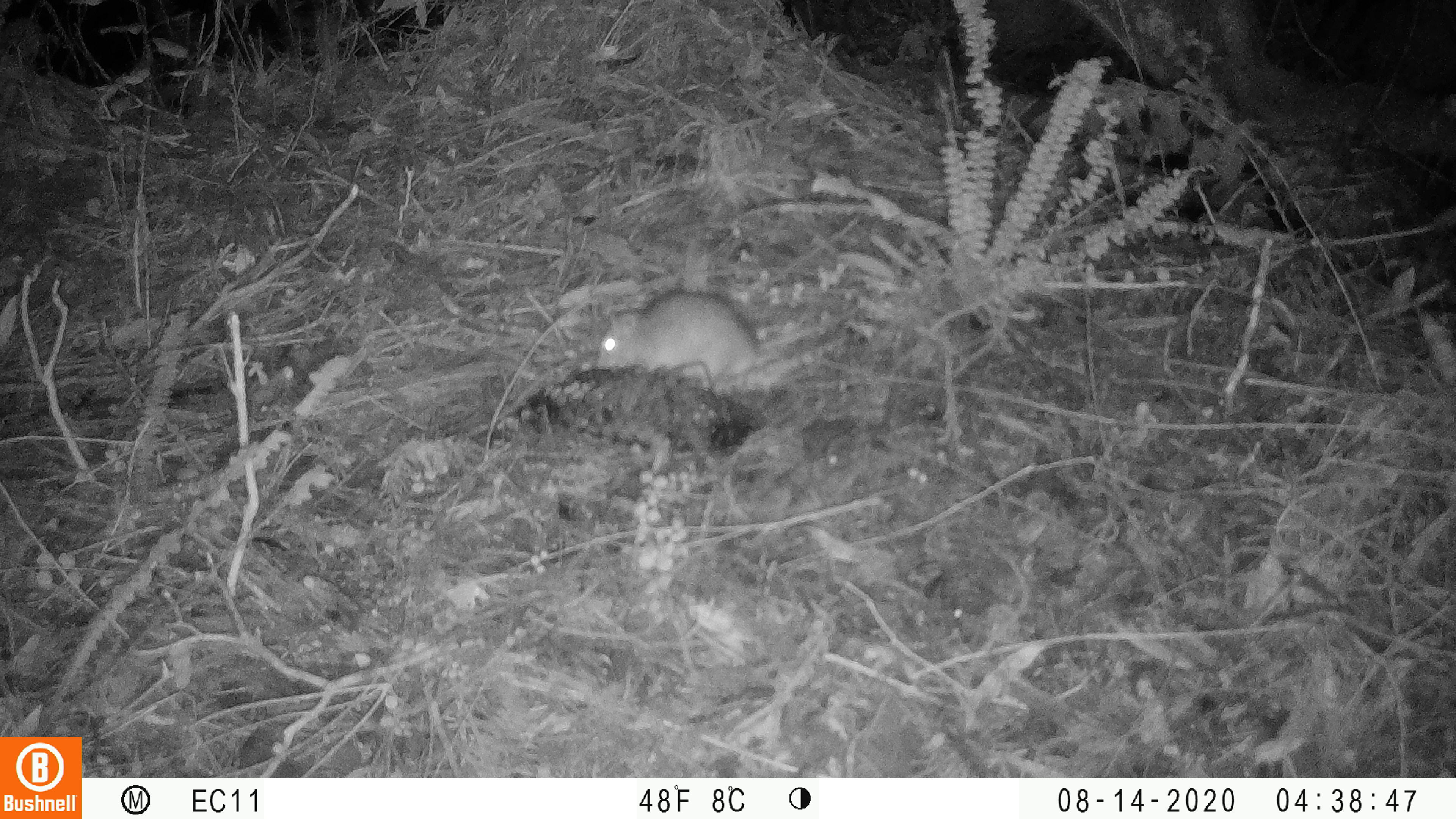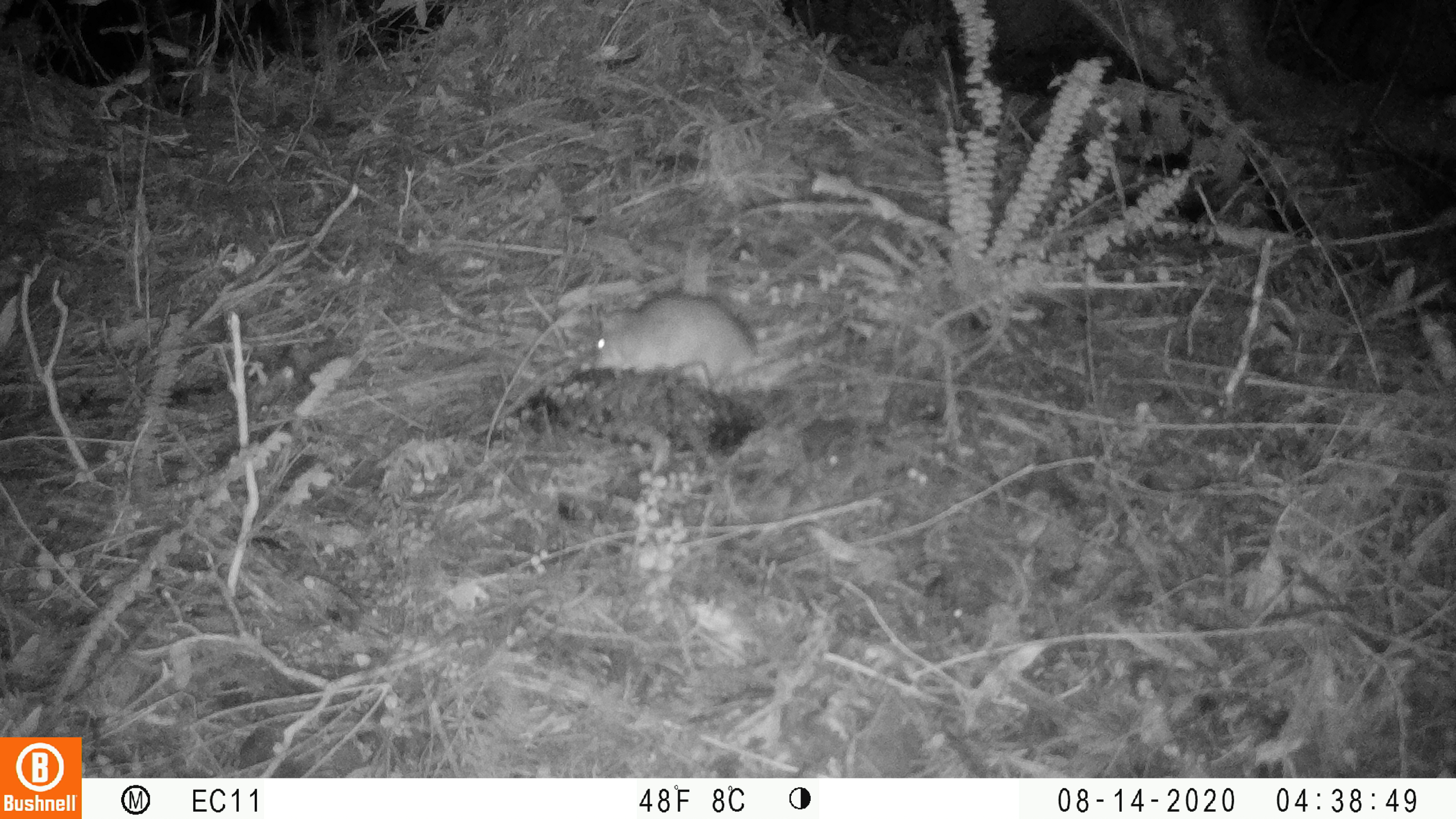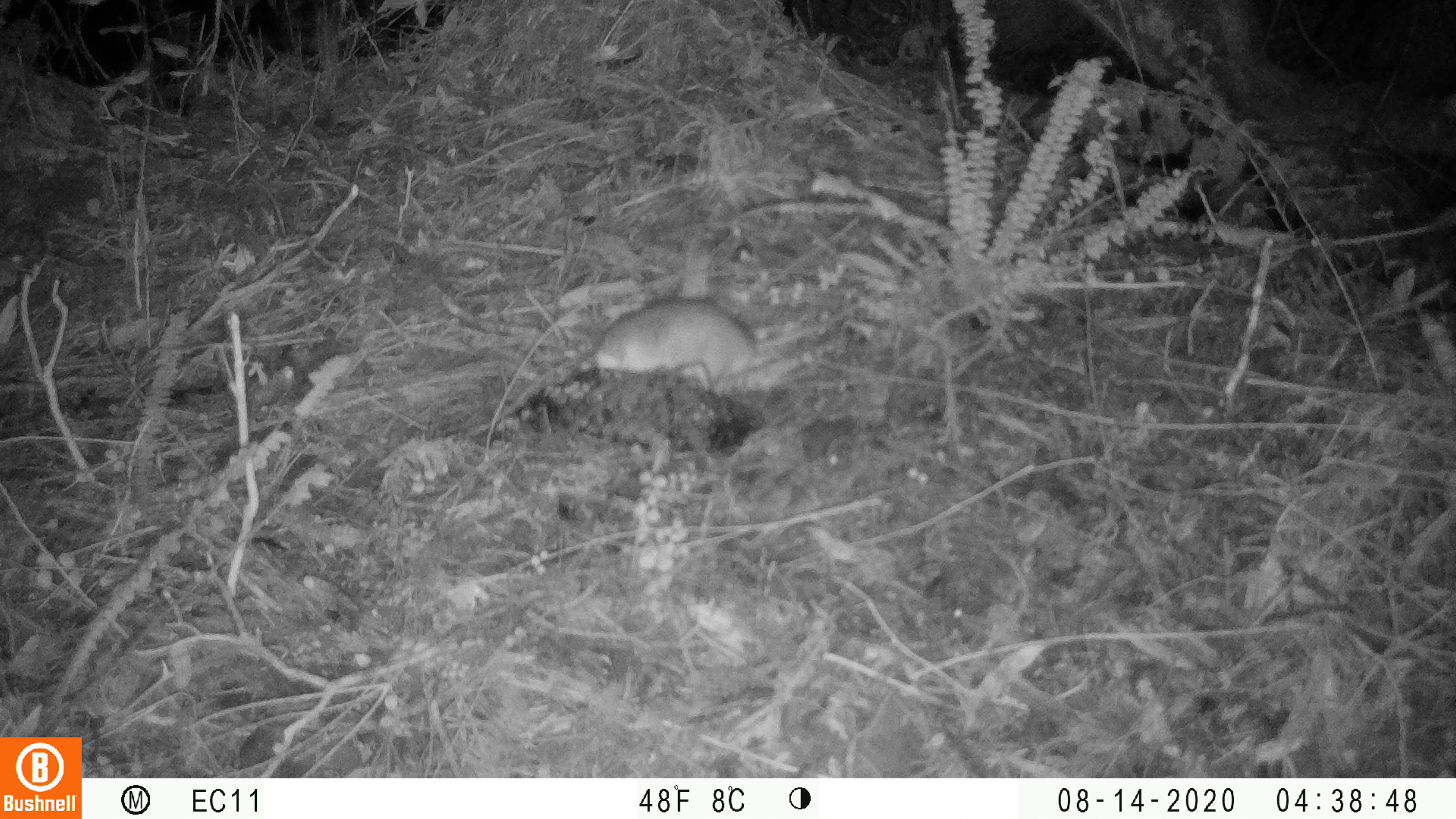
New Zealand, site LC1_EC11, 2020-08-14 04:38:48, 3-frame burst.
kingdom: Animalia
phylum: Chordata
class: Mammalia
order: Rodentia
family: Muridae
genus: Rattus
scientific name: Rattus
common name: rat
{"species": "rat (Rattus)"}